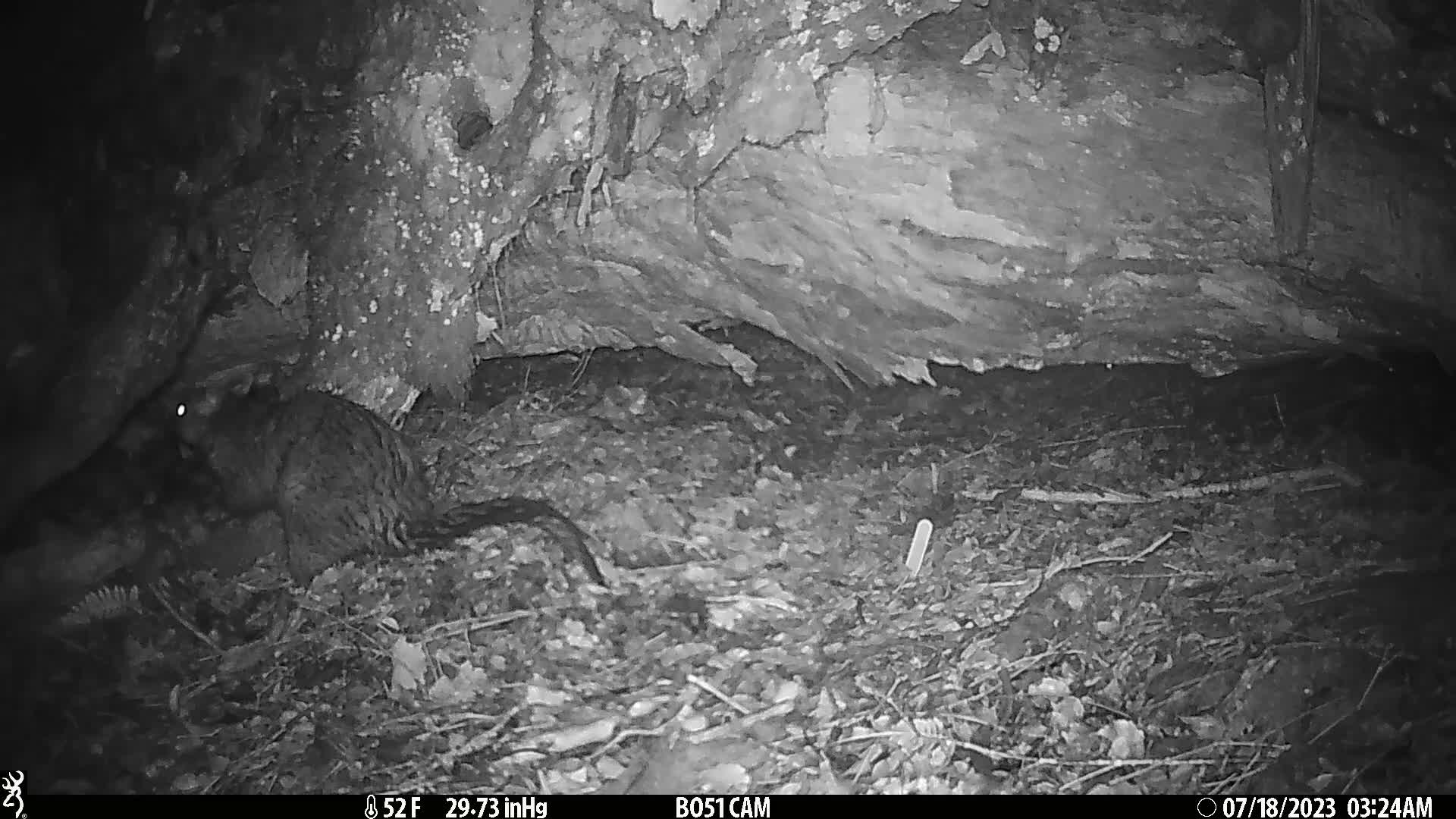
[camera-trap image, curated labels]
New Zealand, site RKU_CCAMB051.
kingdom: Animalia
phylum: Chordata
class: Mammalia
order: Diprotodontia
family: Phalangeridae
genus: Trichosurus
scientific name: Trichosurus vulpecula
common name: common brushtail possum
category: possum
Possum (common brushtail possum) (Trichosurus vulpecula).